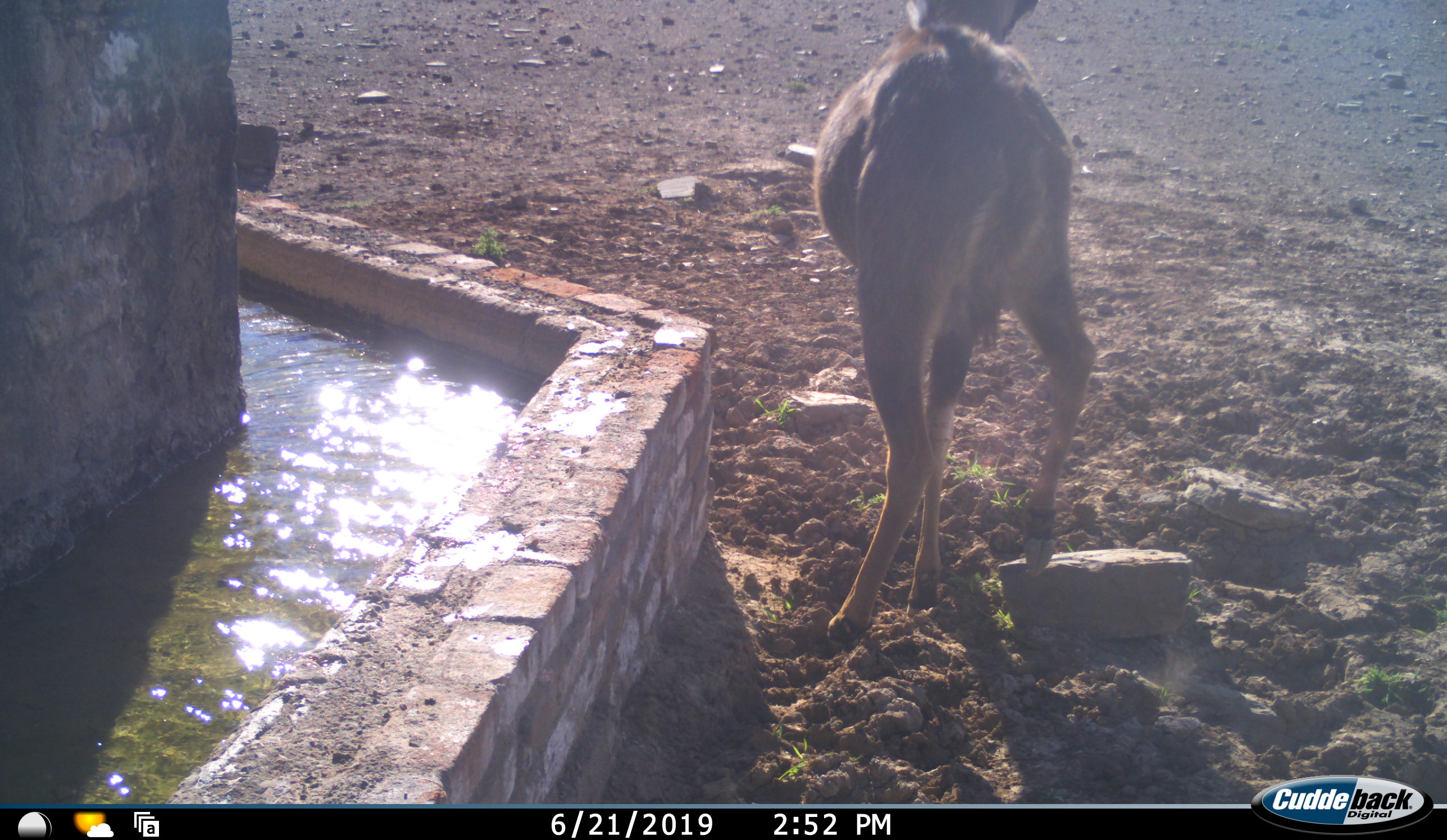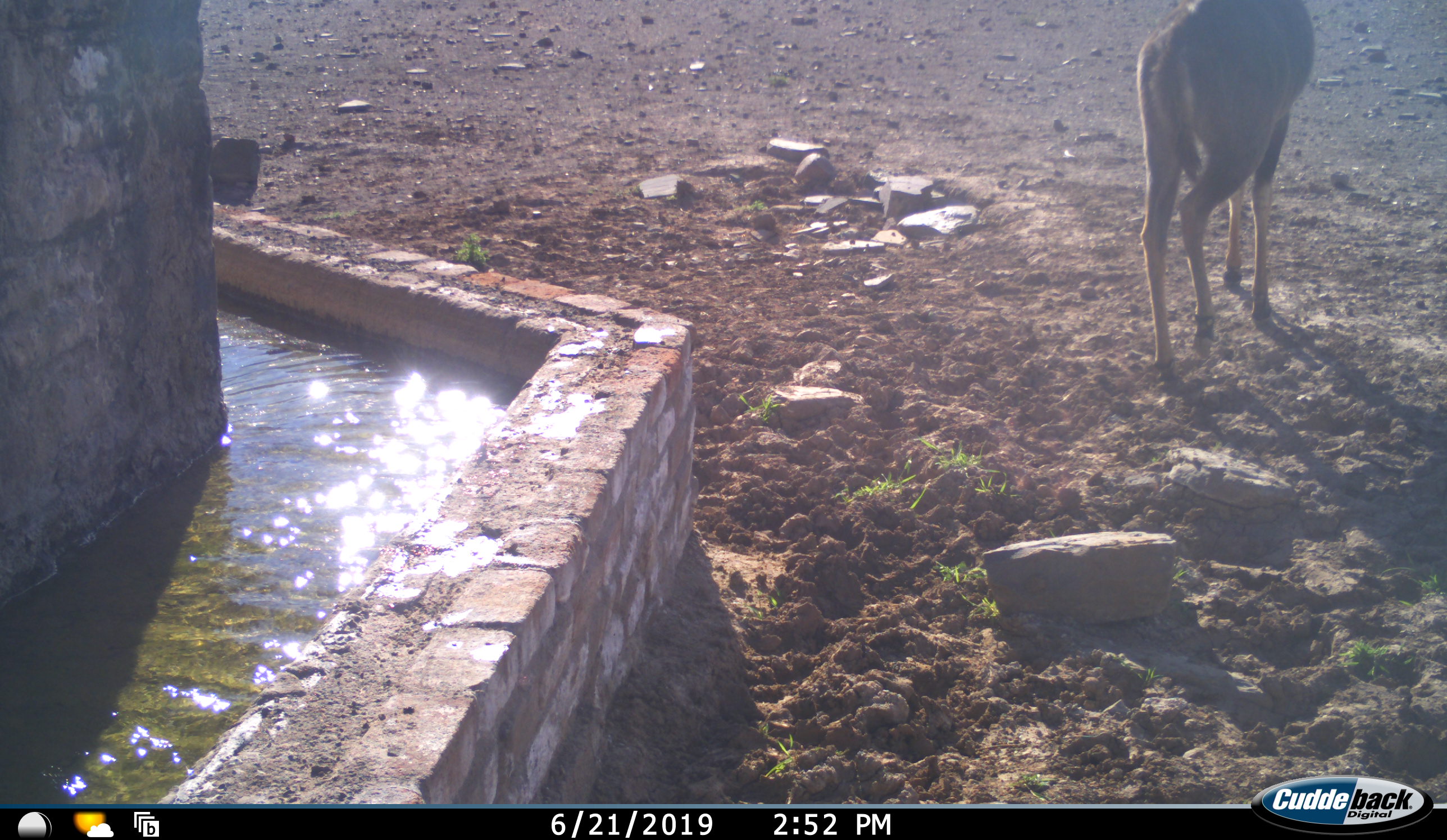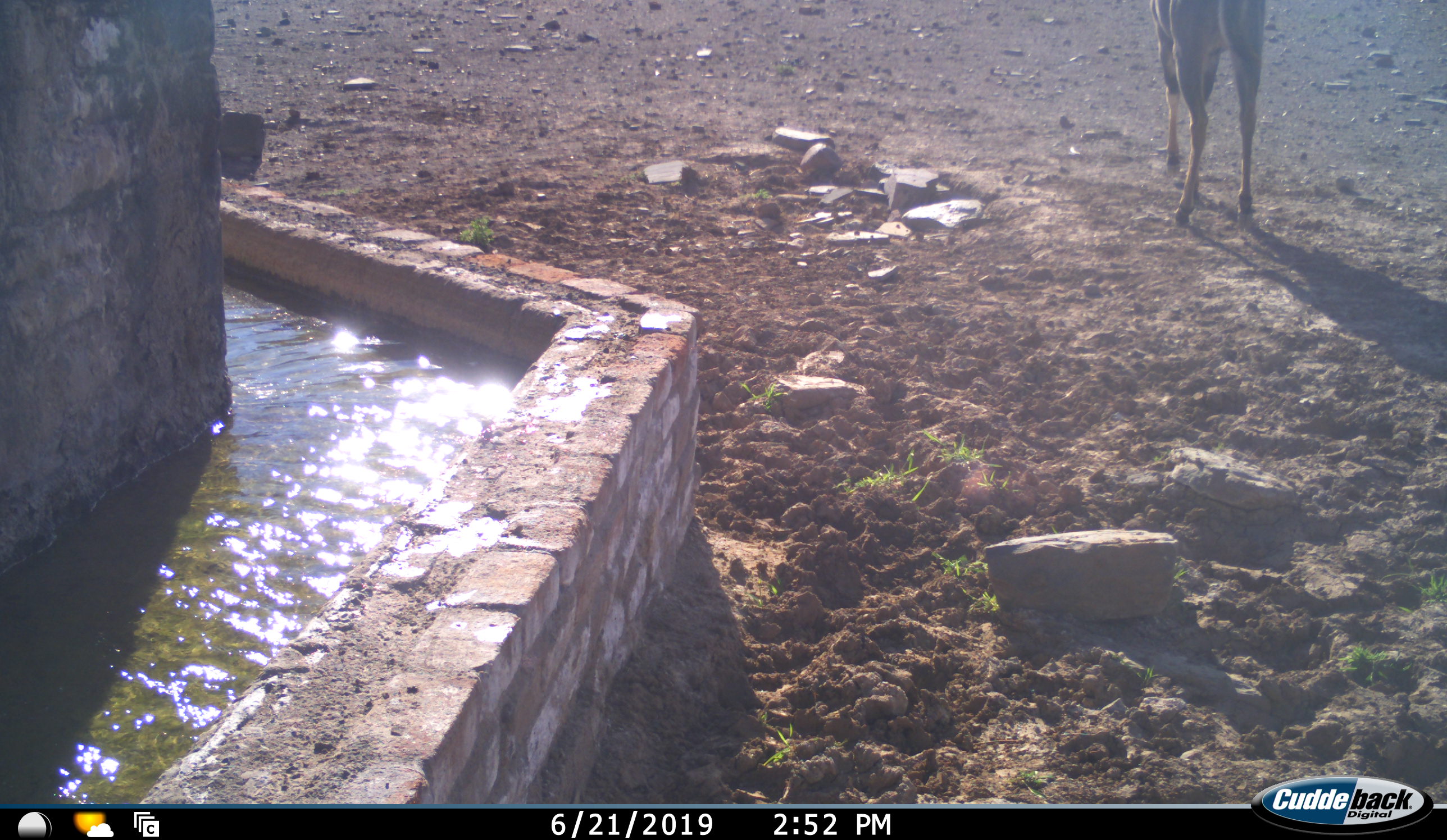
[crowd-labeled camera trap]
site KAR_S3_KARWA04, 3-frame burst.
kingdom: Animalia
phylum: Chordata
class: Mammalia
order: Artiodactyla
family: Bovidae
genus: Tragelaphus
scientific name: Tragelaphus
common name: kudu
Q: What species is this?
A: Kudu (Tragelaphus).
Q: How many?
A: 1.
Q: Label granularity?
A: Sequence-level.